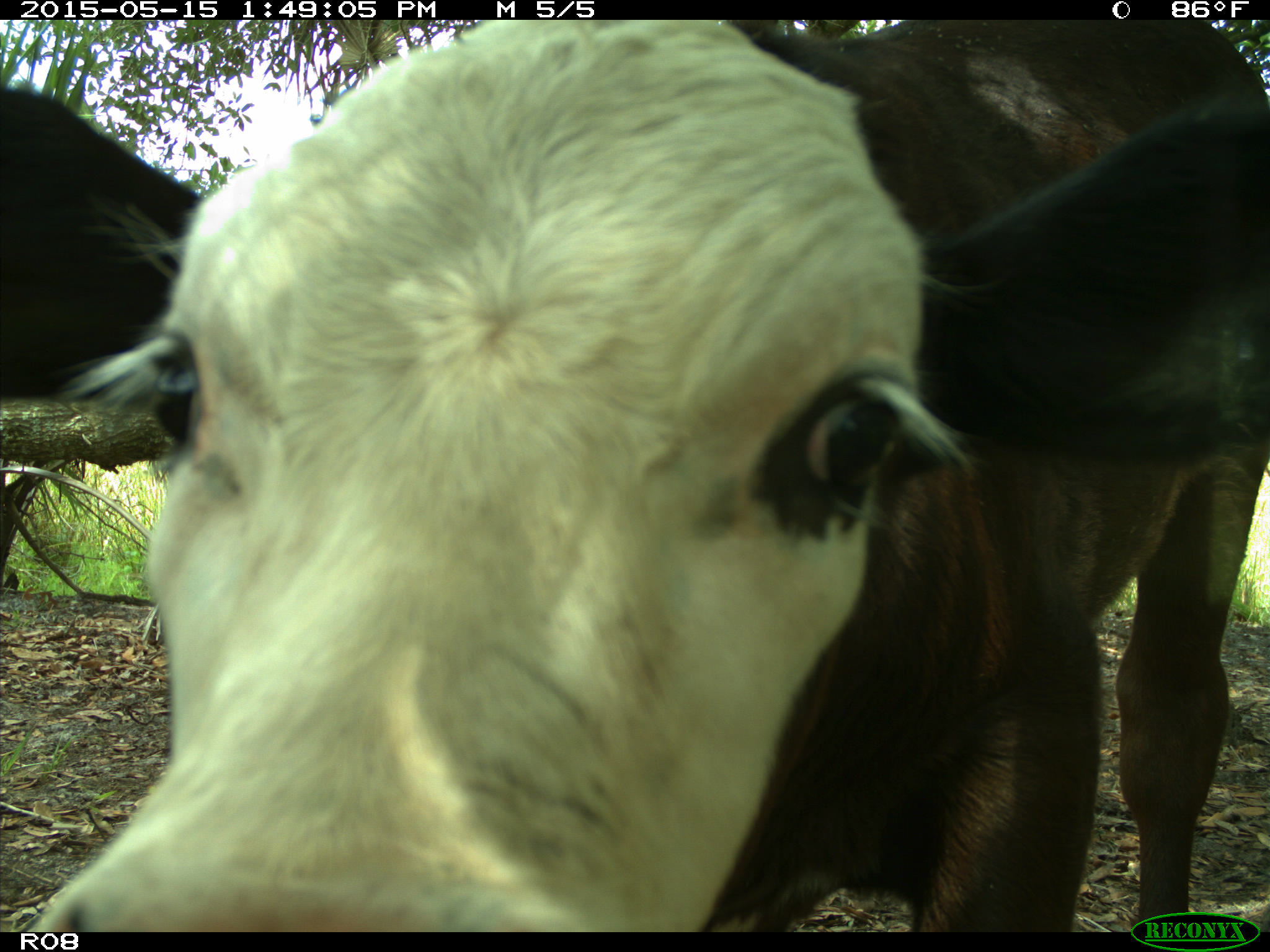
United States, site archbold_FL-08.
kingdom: Animalia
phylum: Chordata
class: Mammalia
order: Artiodactyla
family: Bovidae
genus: Bos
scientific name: Bos taurus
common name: domestic cow